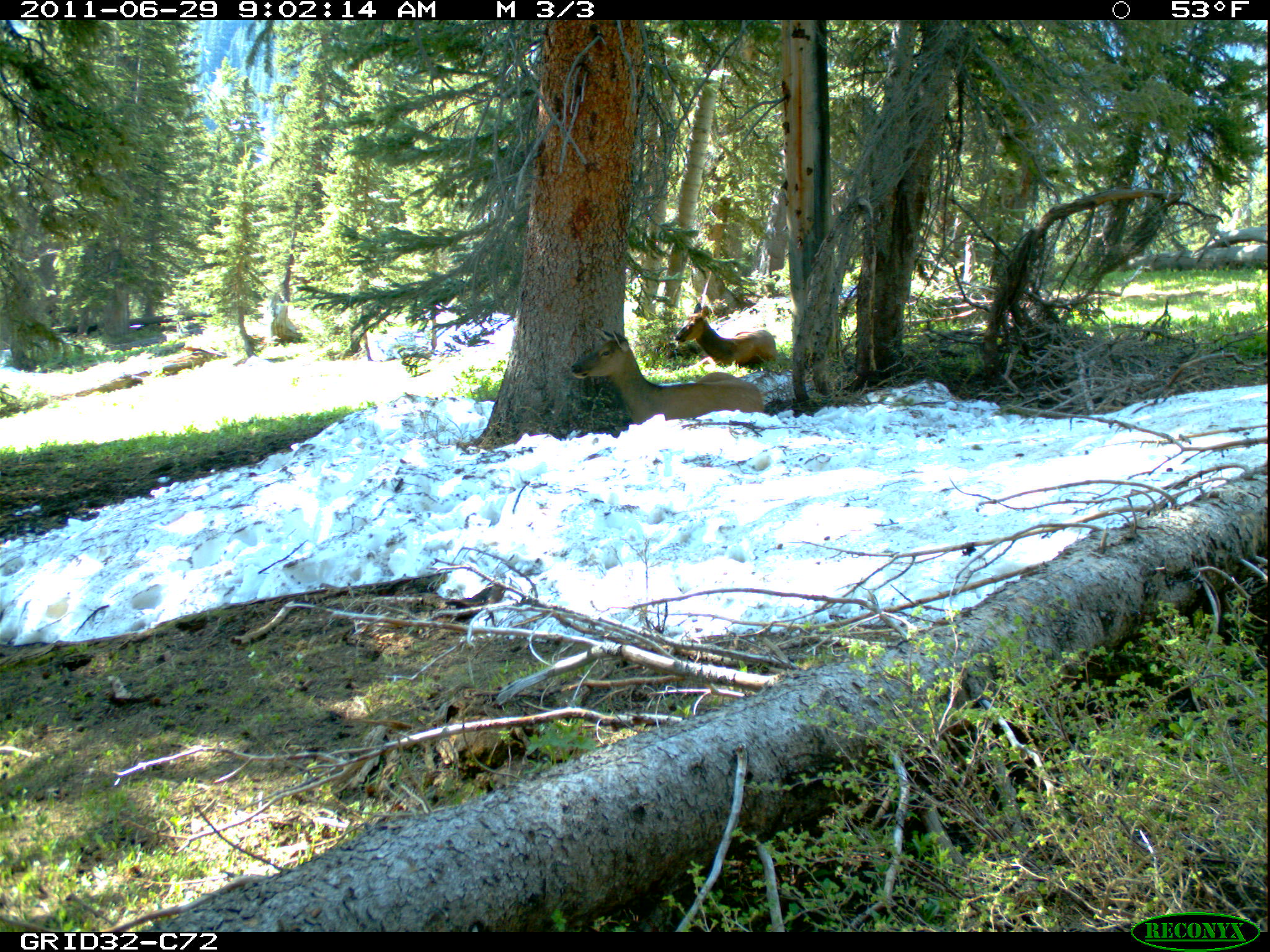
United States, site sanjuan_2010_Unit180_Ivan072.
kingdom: Animalia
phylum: Chordata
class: Mammalia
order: Artiodactyla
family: Cervidae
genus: Cervus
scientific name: Cervus elaphus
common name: red deer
Cervus elaphus (red deer).